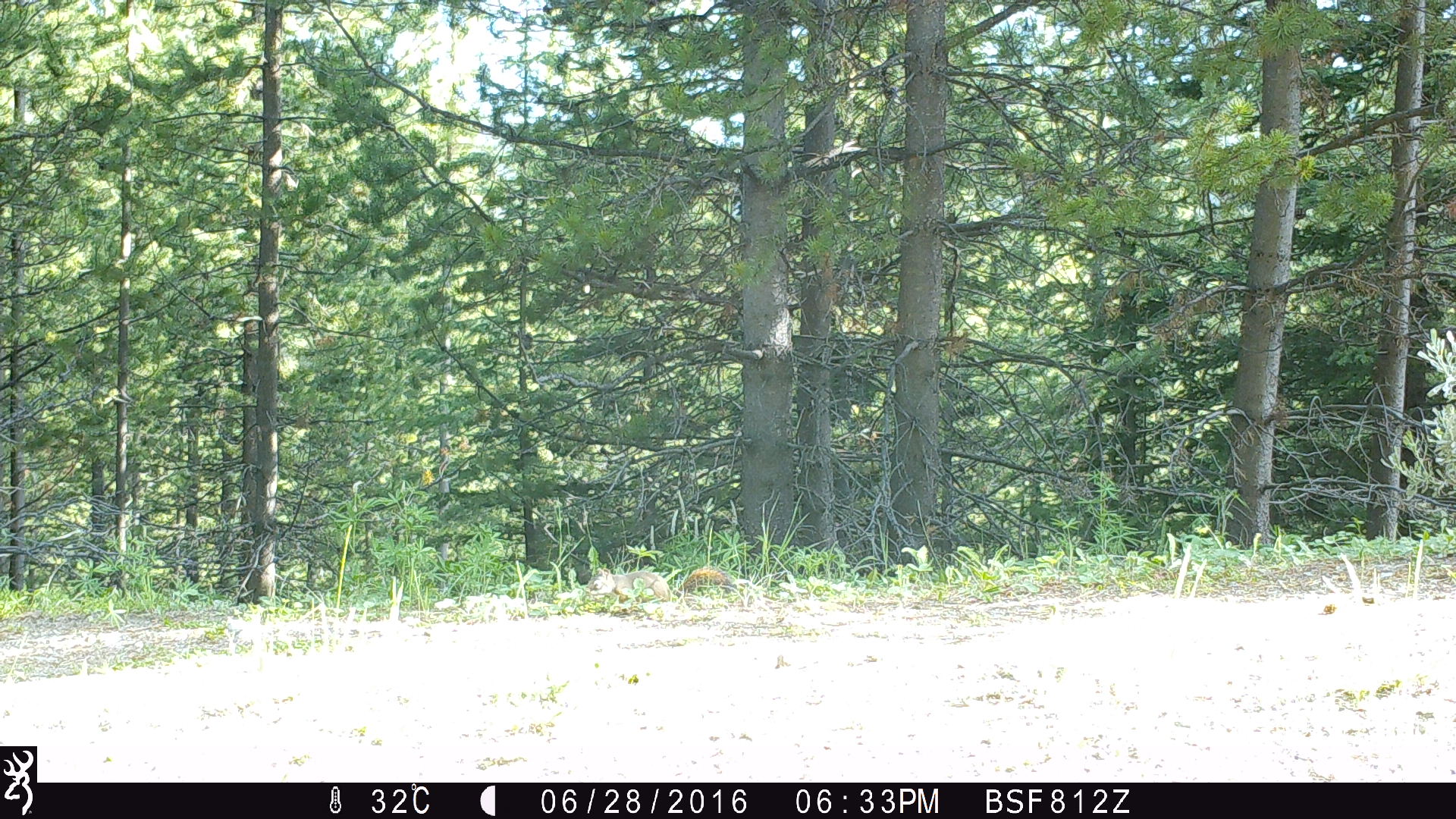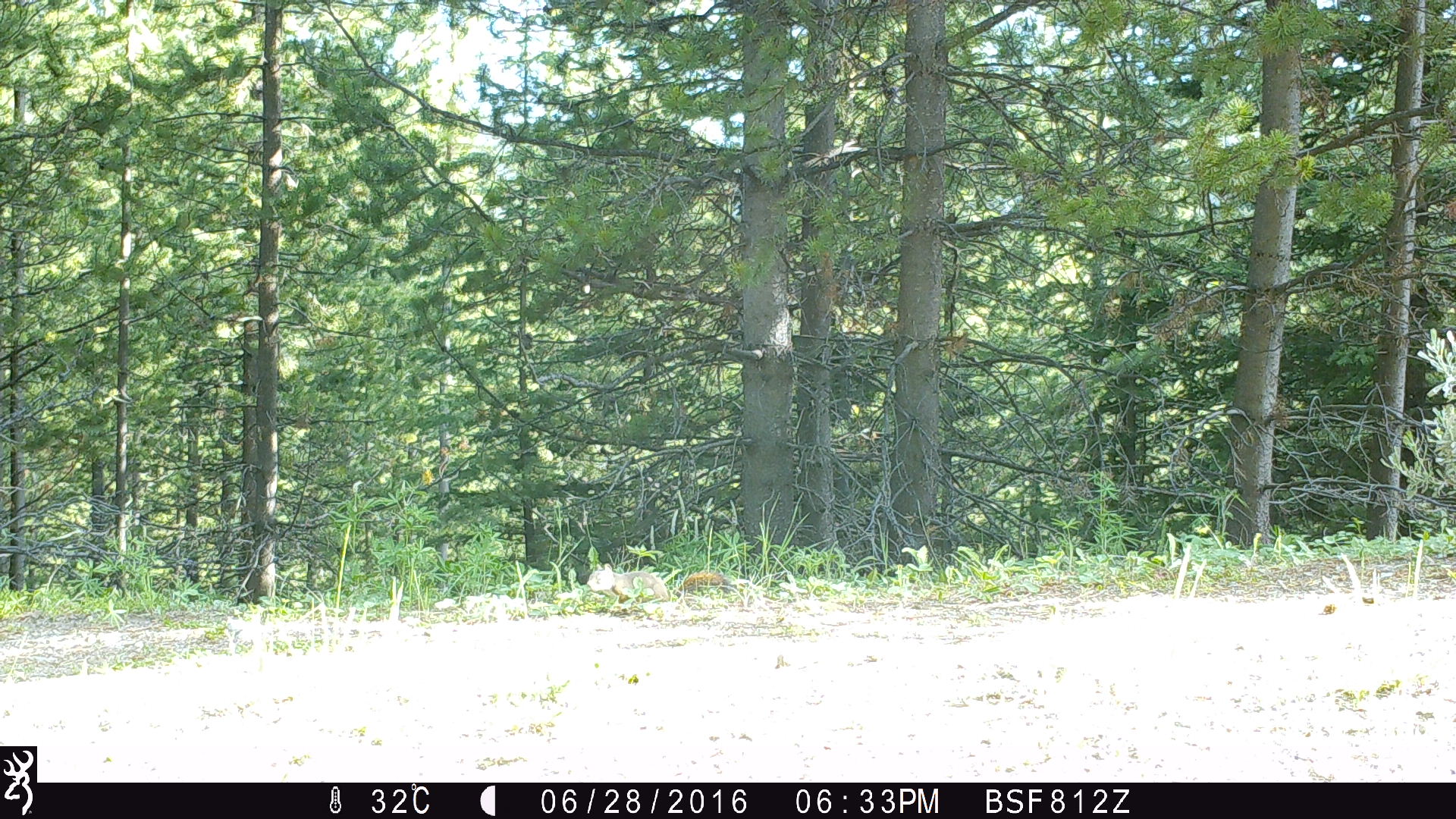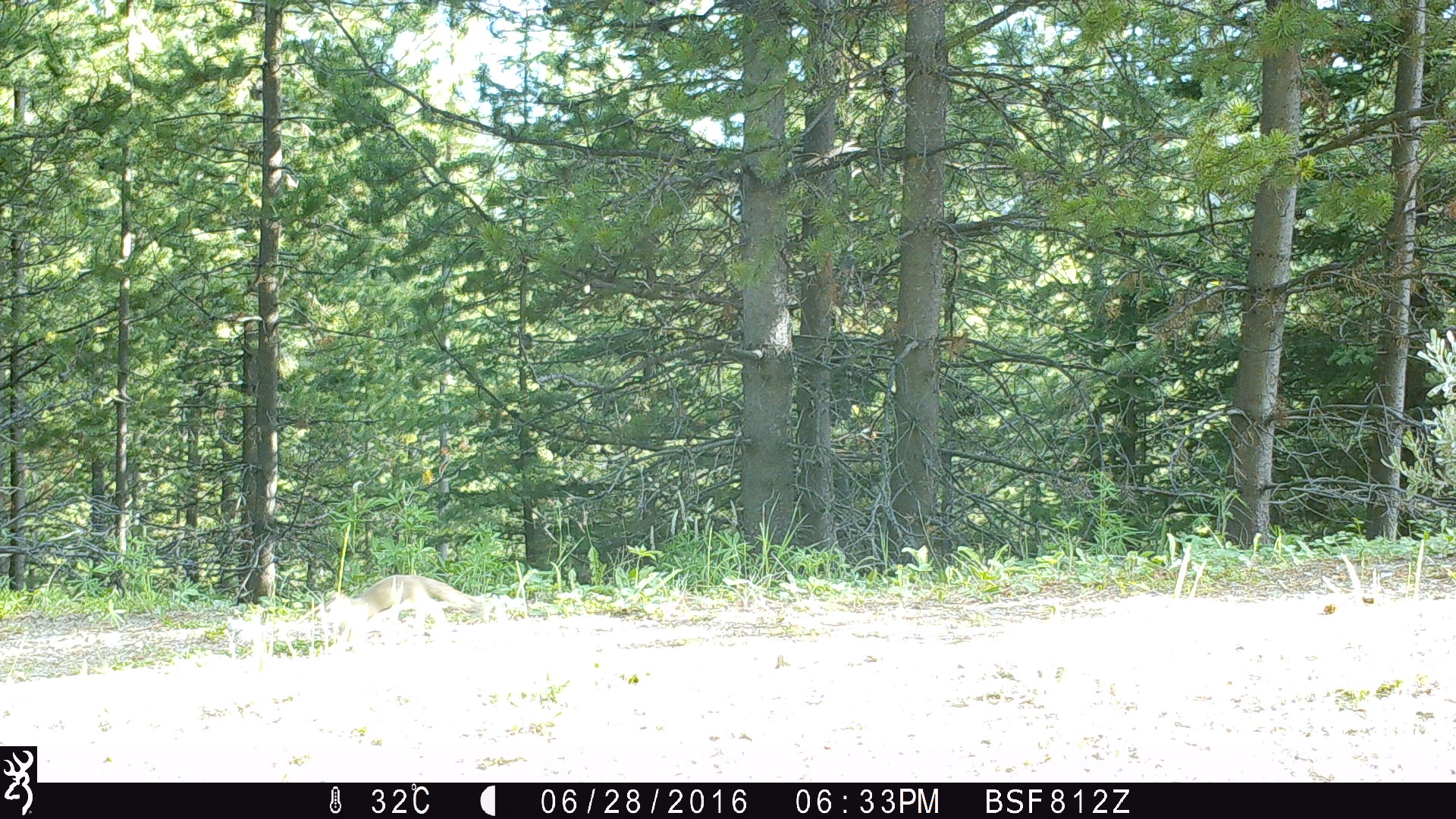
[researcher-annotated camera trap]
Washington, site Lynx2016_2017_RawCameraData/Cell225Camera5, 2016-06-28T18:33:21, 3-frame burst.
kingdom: Animalia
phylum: Chordata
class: Mammalia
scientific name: Mammalia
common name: small mammal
Small mammal (Mammalia). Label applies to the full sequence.